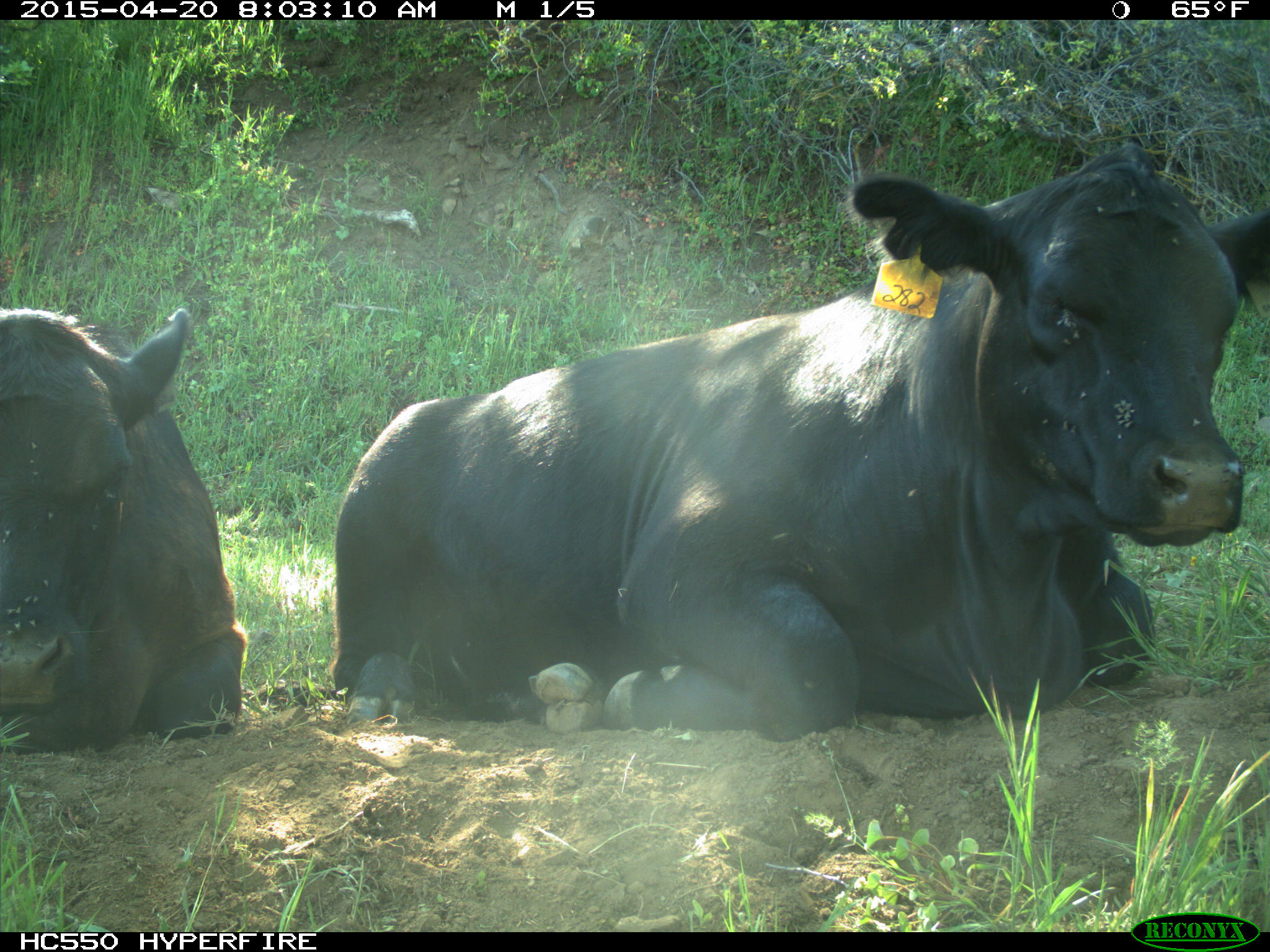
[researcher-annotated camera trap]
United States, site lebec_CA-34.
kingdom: Animalia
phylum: Chordata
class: Mammalia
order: Artiodactyla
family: Bovidae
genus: Bos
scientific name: Bos taurus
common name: domestic cow